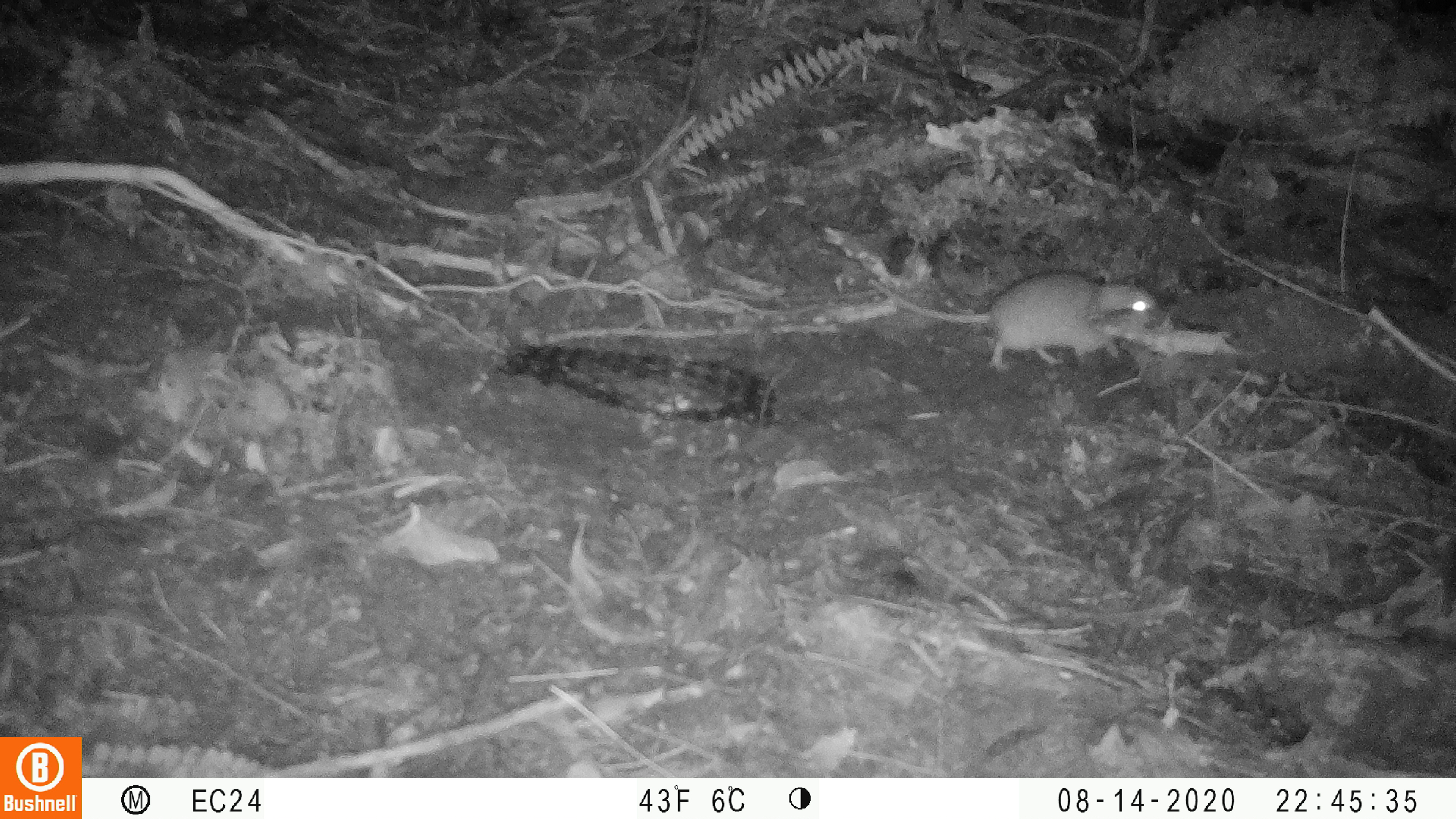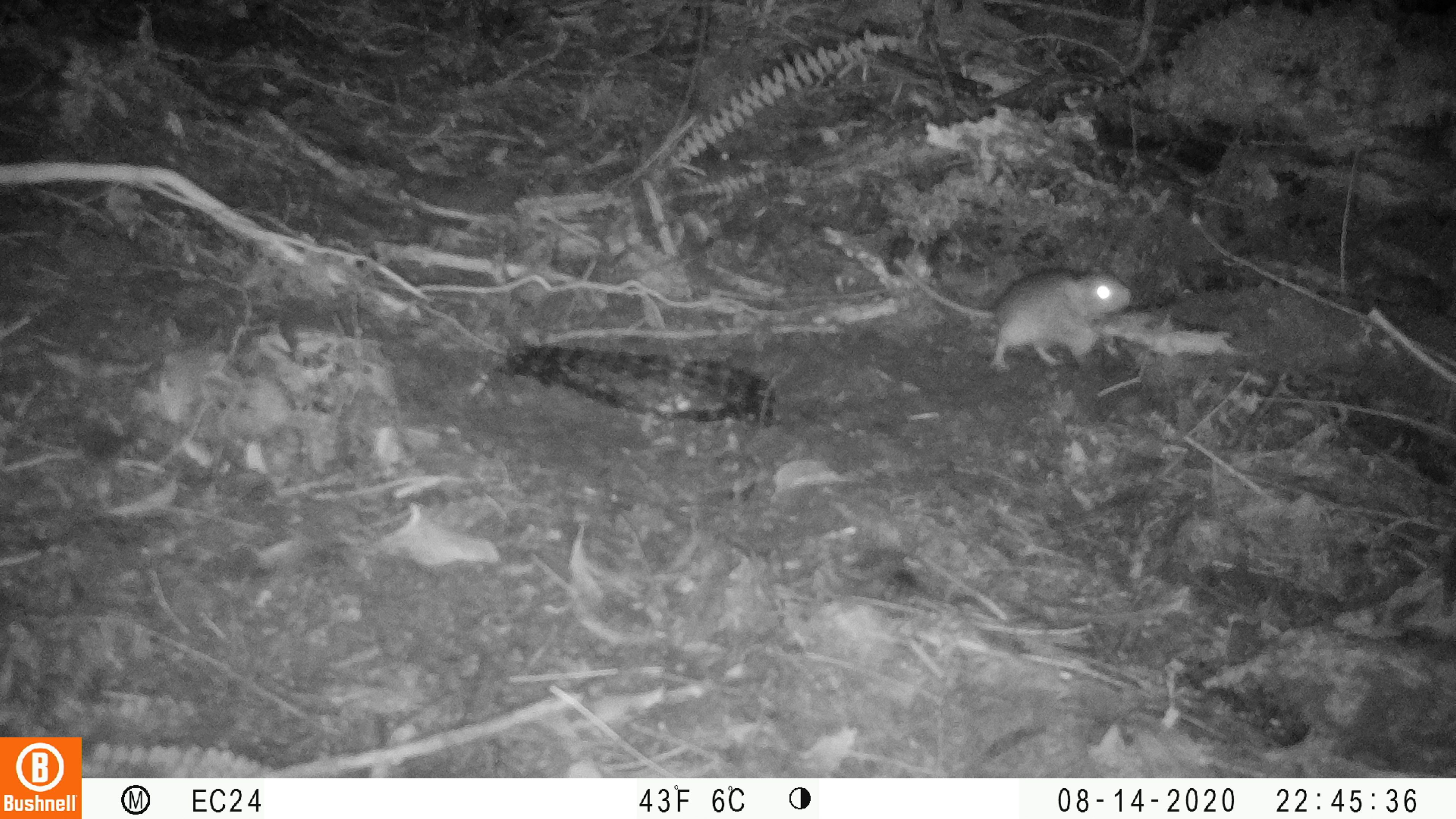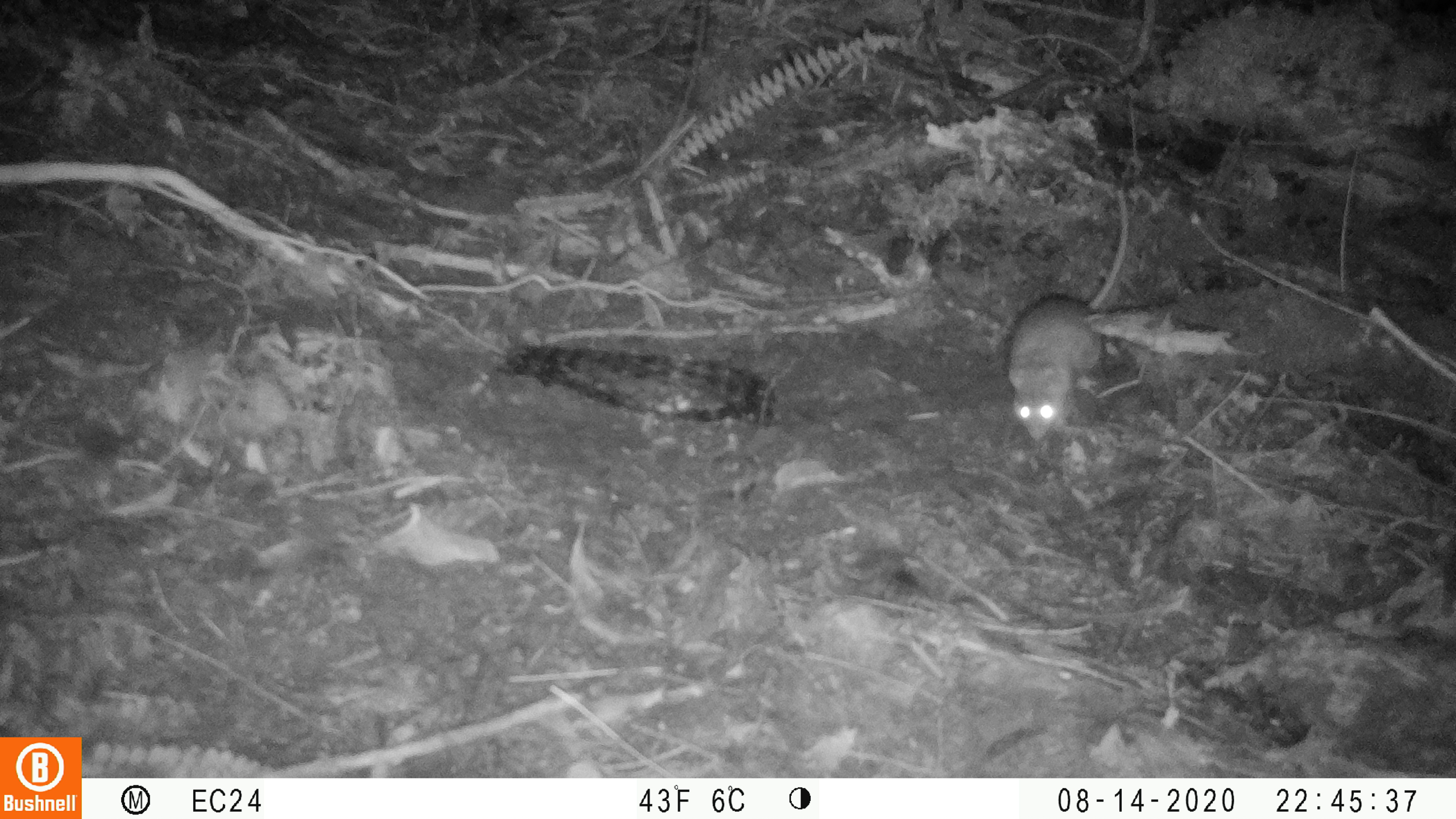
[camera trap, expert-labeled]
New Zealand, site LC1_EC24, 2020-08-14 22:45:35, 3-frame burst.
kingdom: Animalia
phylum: Chordata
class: Mammalia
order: Rodentia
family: Muridae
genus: Rattus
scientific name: Rattus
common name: rat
Rat (Rattus).